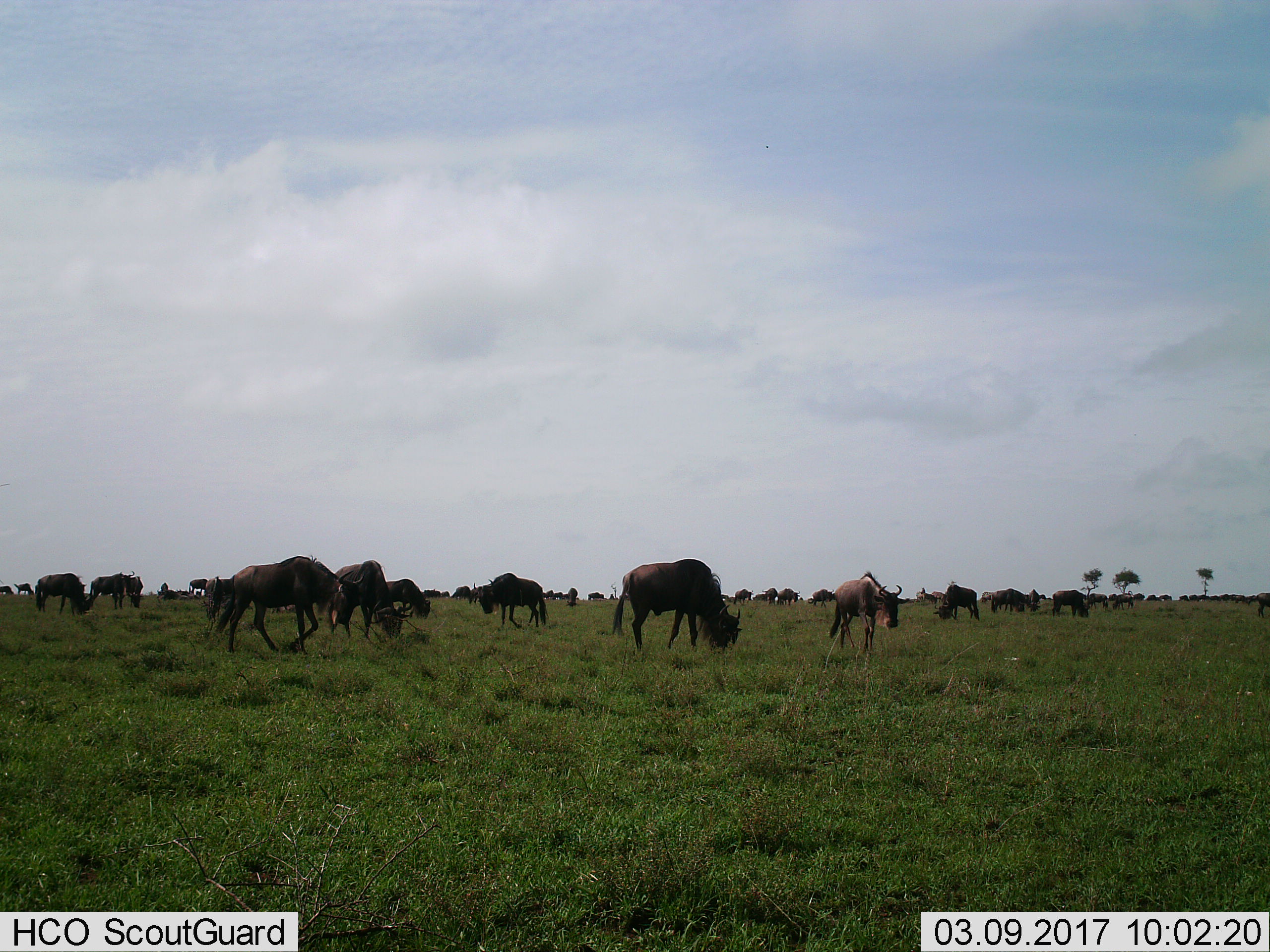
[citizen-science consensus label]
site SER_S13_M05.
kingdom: Animalia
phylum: Chordata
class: Mammalia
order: Artiodactyla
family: Bovidae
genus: Connochaetes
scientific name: Connochaetes taurinus taurinus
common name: blue wildebeest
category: wildebeestblue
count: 11-50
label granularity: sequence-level